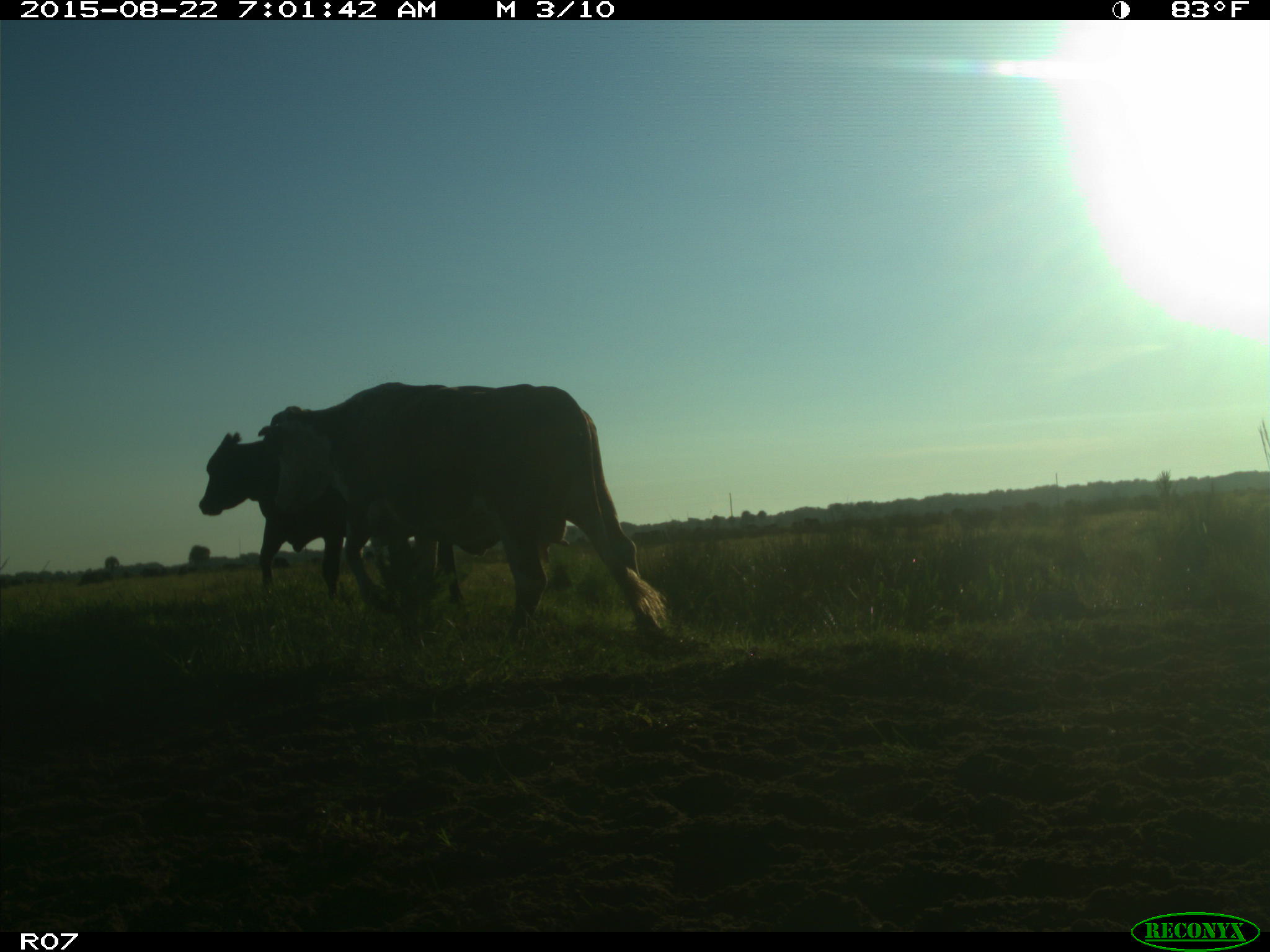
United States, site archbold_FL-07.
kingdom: Animalia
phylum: Chordata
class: Mammalia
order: Artiodactyla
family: Bovidae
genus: Bos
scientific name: Bos taurus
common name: domestic cow